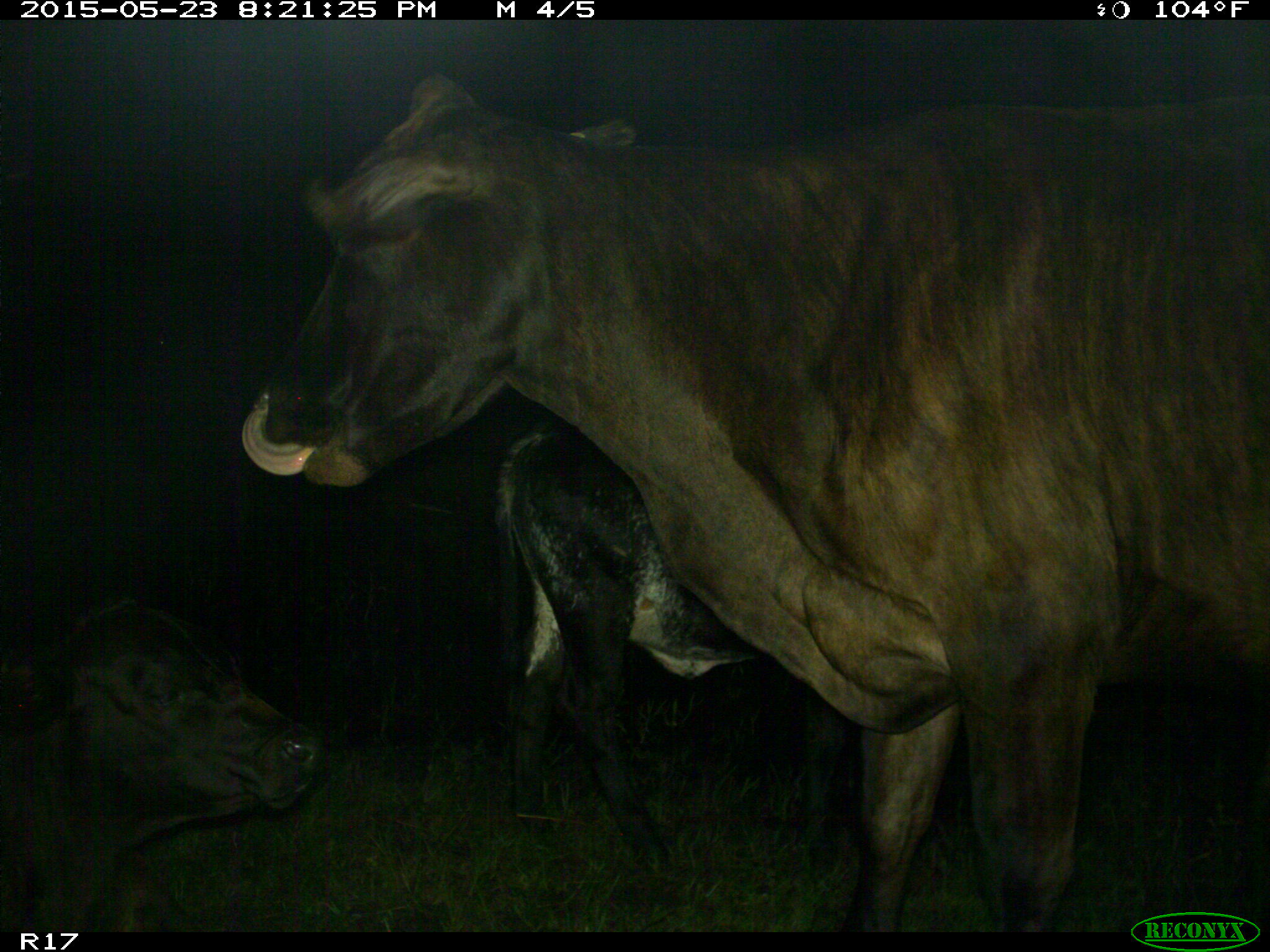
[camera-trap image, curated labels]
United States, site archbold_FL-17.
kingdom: Animalia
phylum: Chordata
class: Mammalia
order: Artiodactyla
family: Bovidae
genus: Bos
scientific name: Bos taurus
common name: domestic cow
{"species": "Bos taurus (domestic cow)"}